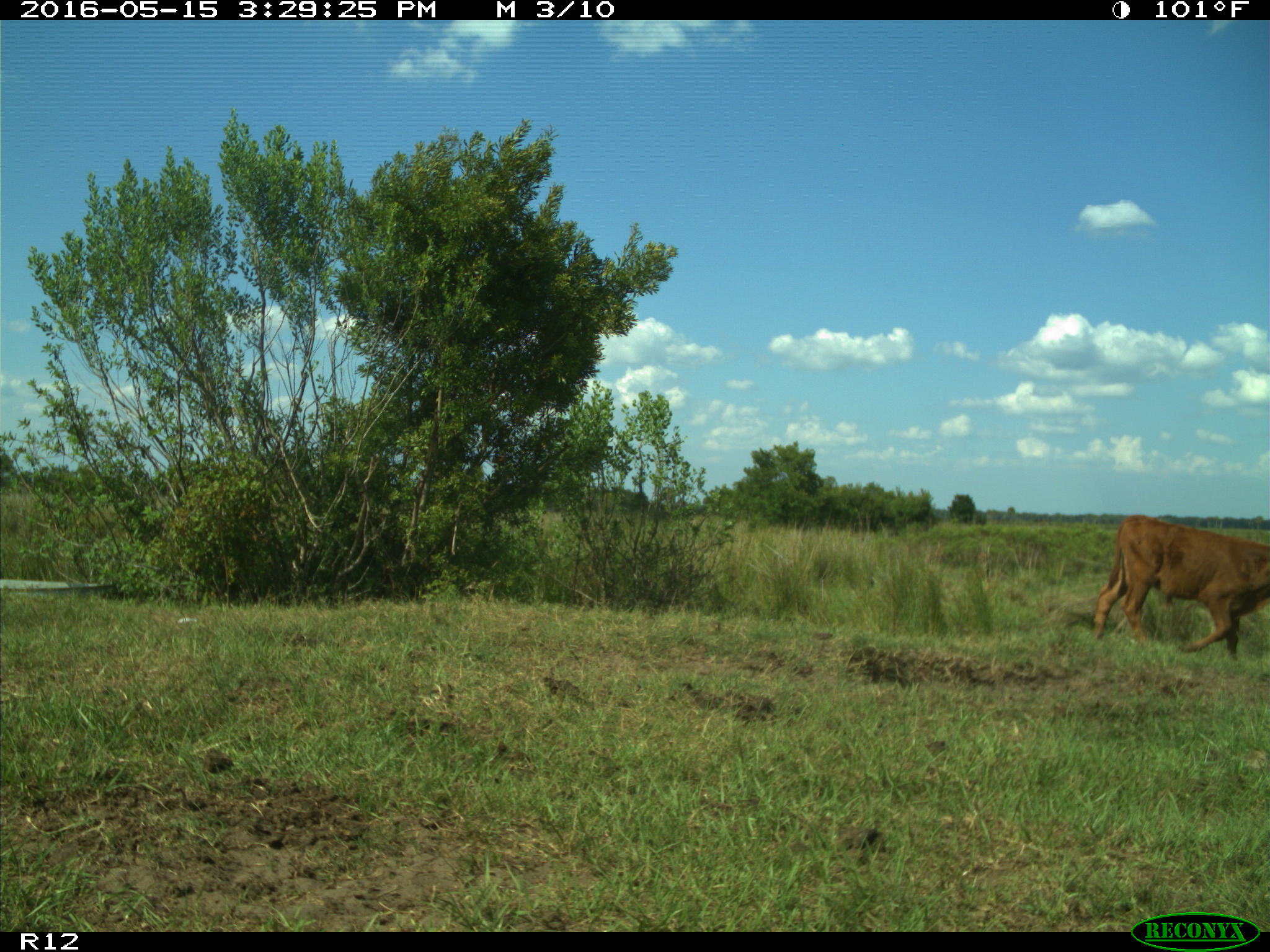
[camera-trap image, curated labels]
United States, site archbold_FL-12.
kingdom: Animalia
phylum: Chordata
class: Mammalia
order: Artiodactyla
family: Bovidae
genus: Bos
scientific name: Bos taurus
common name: domestic cow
Bos taurus (domestic cow).